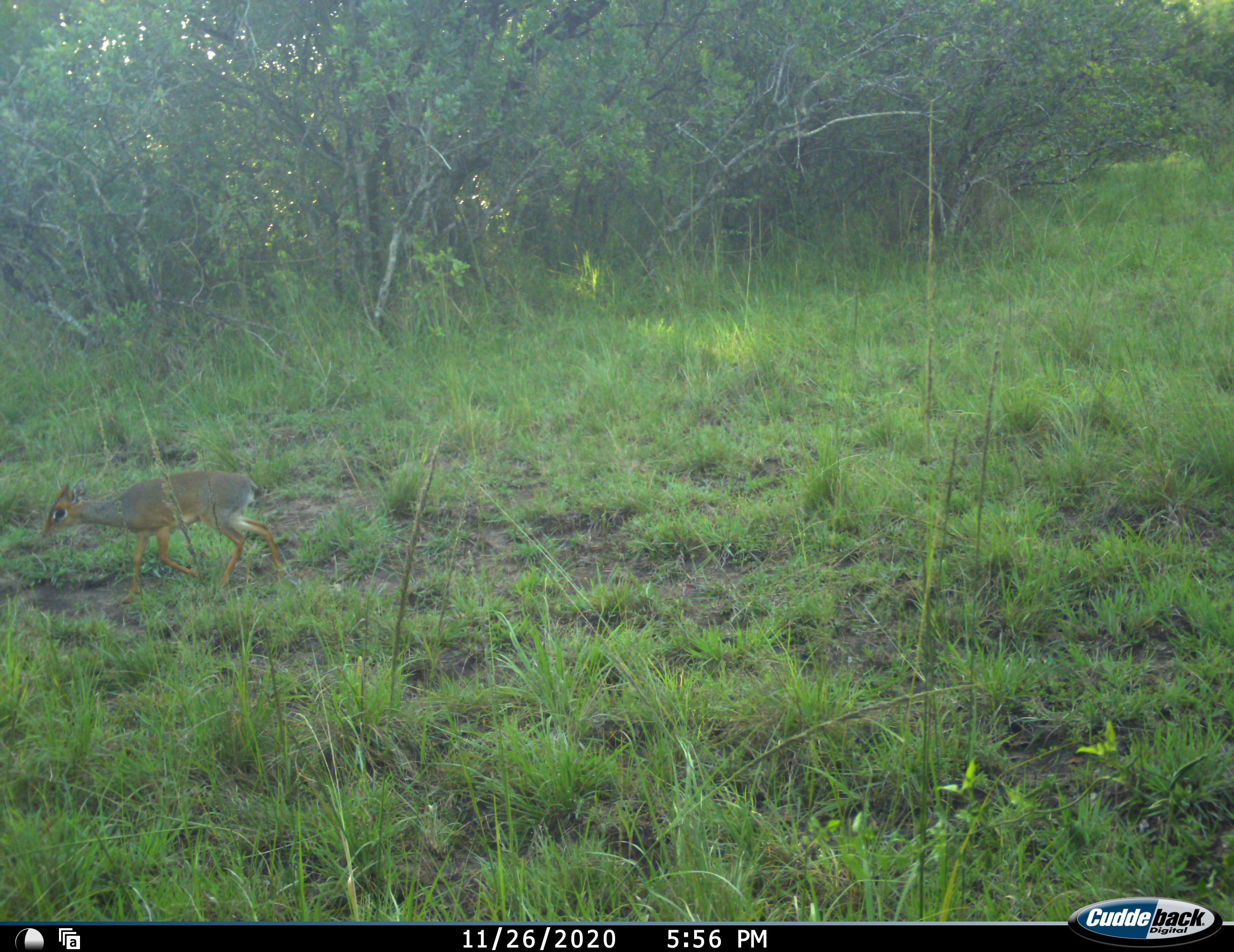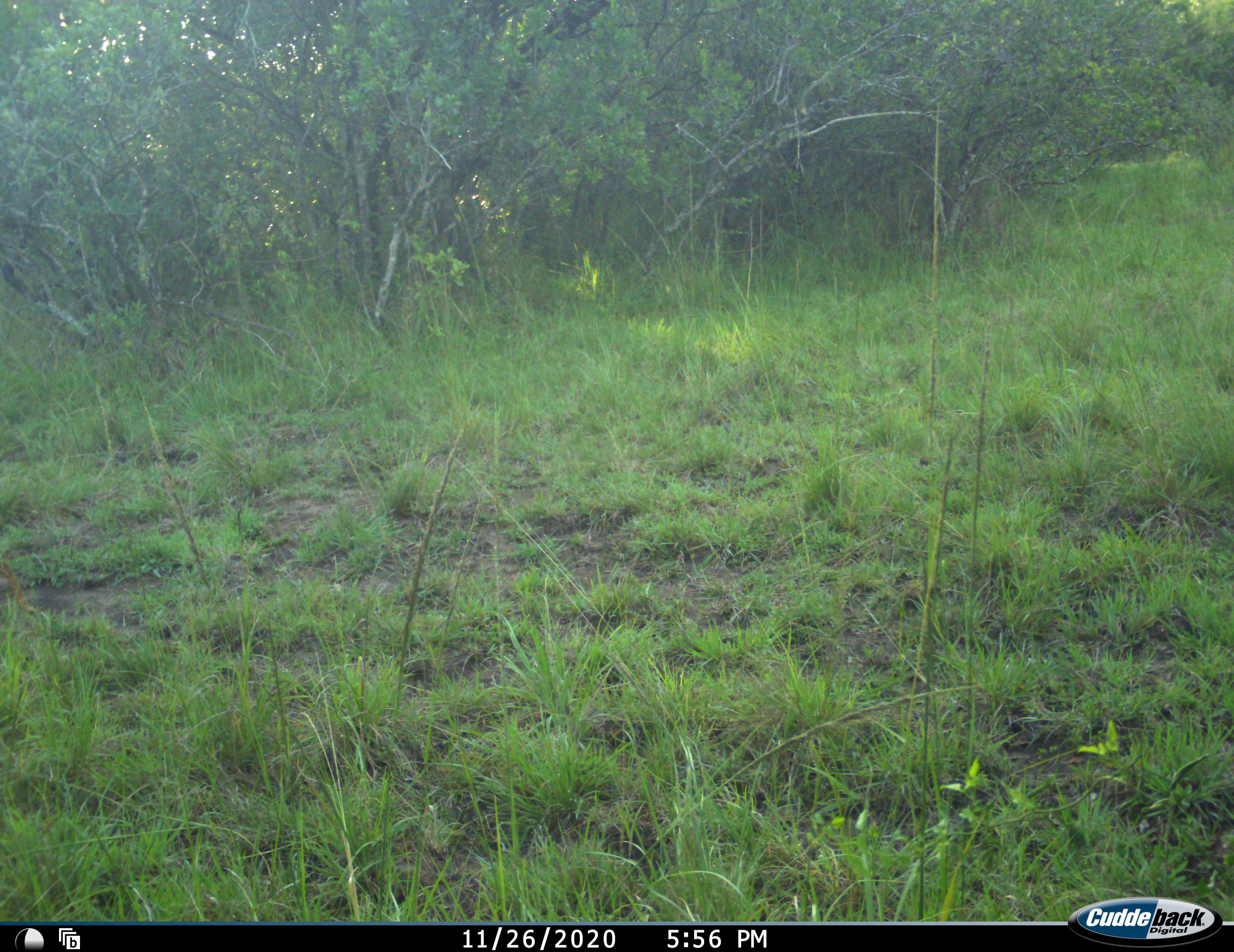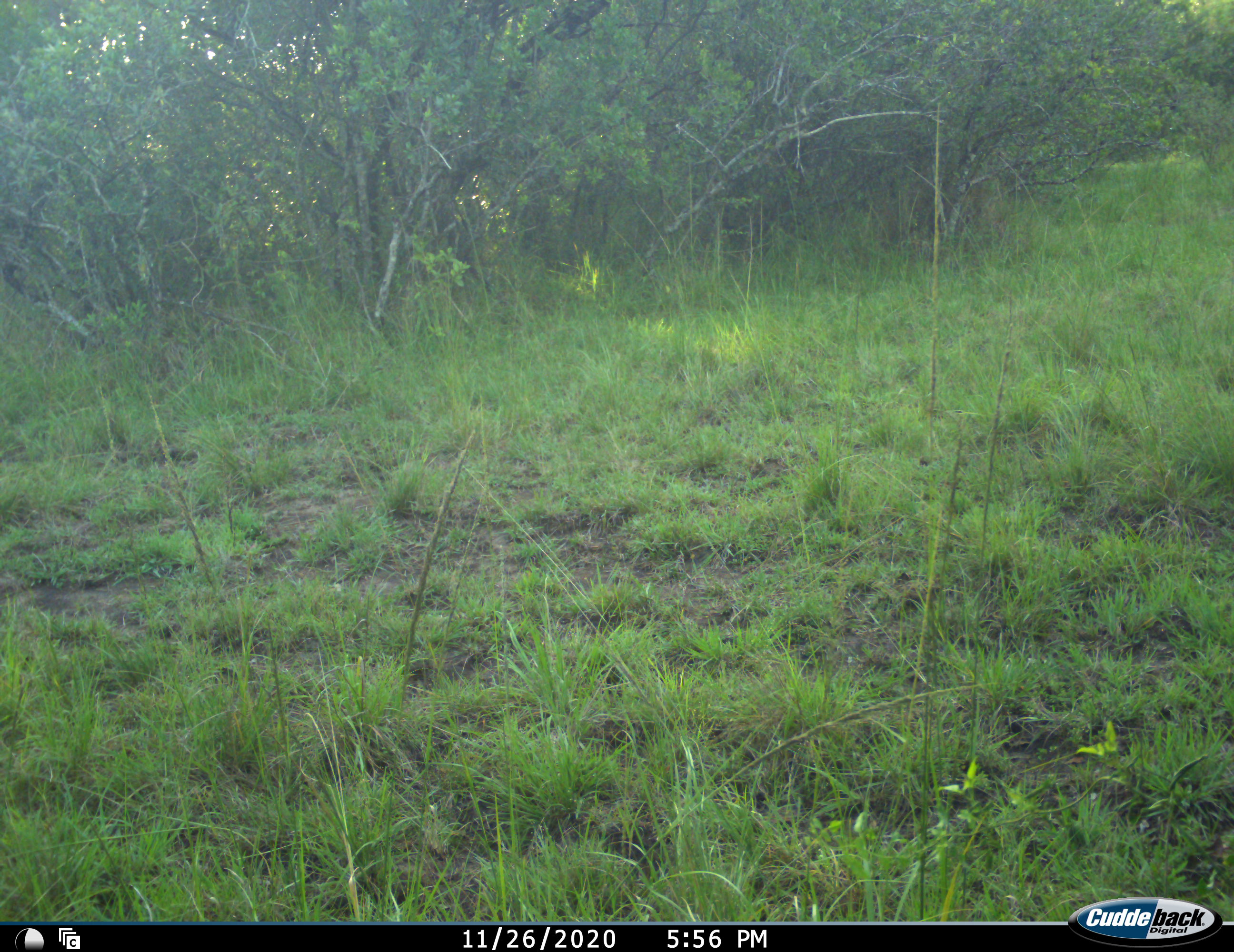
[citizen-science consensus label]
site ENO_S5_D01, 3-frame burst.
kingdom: Animalia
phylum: Chordata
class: Mammalia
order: Artiodactyla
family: Bovidae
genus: Madoqua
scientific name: Madoqua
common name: dik-dik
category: dikdik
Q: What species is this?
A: Dikdik (dik-dik) (Madoqua).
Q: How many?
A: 1.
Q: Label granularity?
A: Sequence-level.